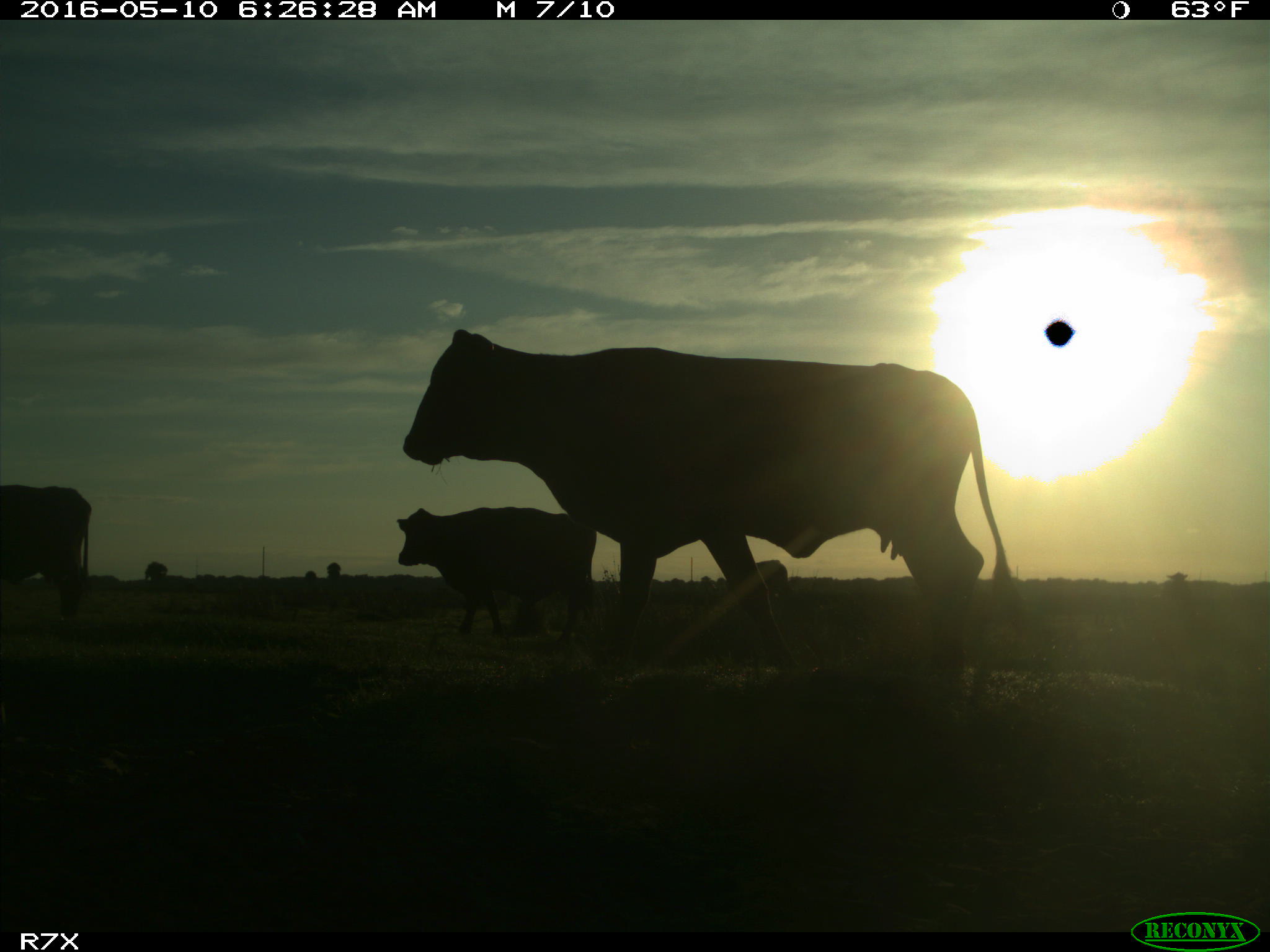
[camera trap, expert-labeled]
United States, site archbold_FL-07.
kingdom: Animalia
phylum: Chordata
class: Mammalia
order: Artiodactyla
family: Bovidae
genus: Bos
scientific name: Bos taurus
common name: domestic cow